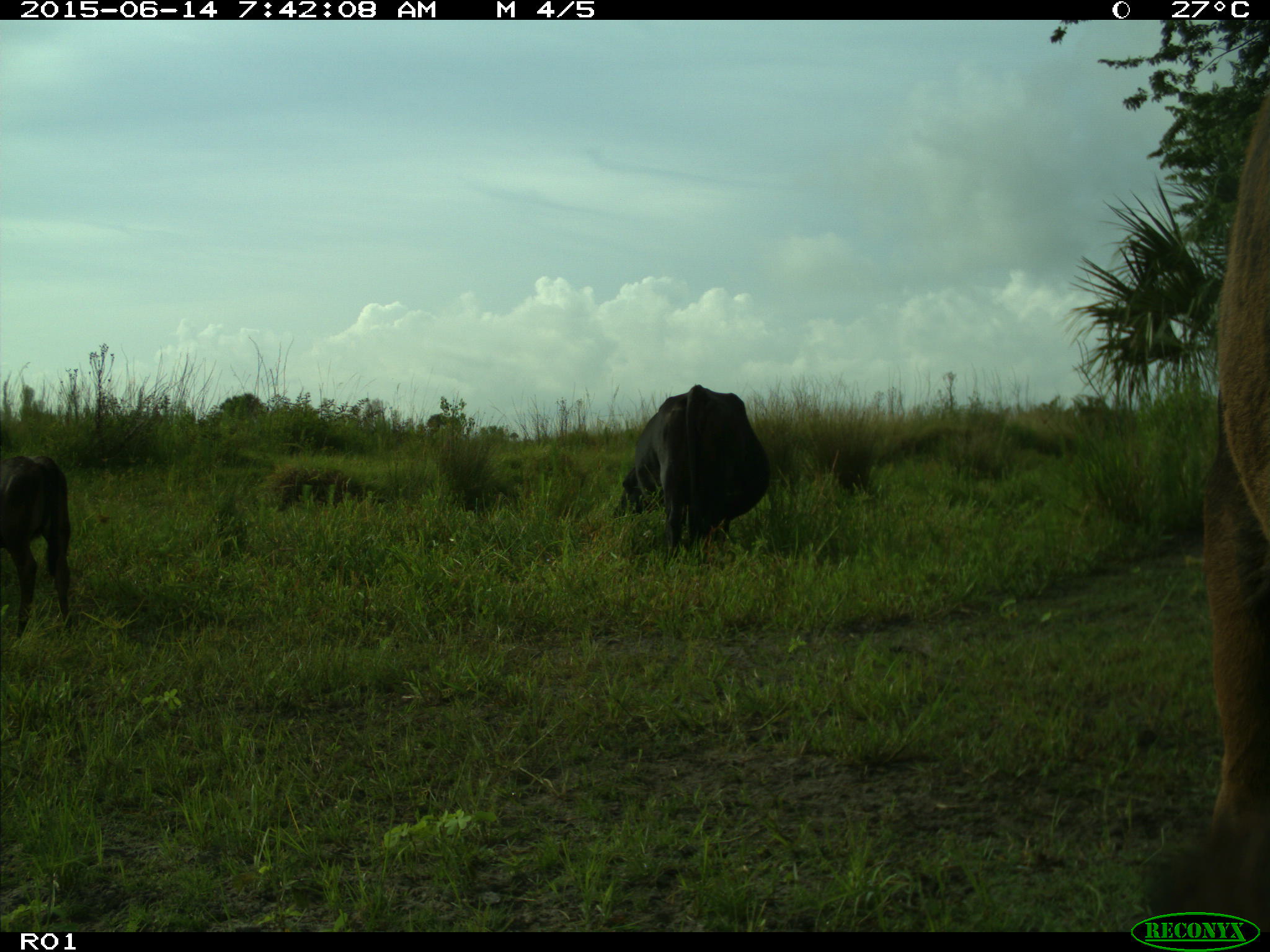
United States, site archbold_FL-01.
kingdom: Animalia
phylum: Chordata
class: Mammalia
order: Artiodactyla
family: Bovidae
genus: Bos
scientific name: Bos taurus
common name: domestic cow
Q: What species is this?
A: Bos taurus (domestic cow).